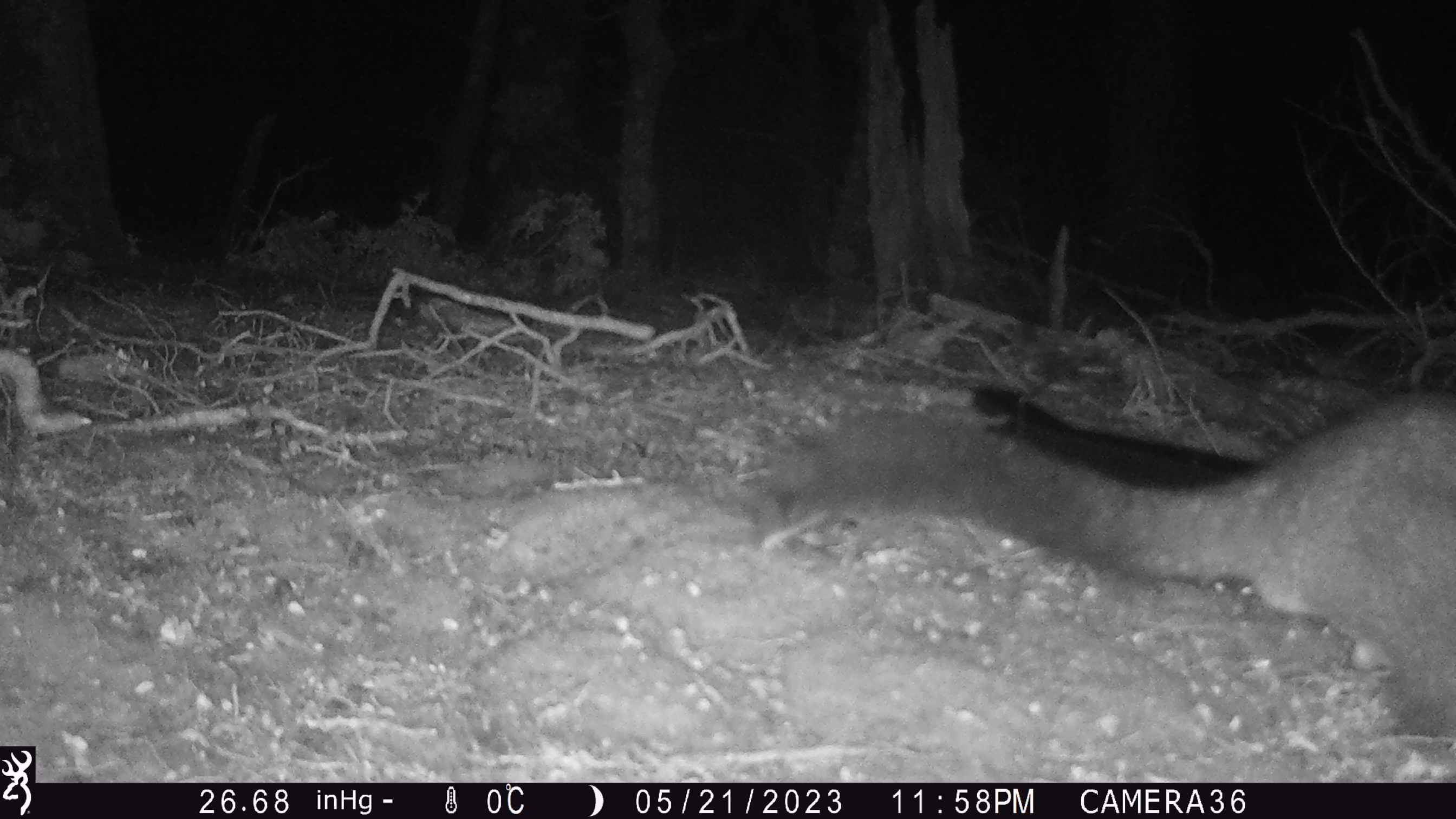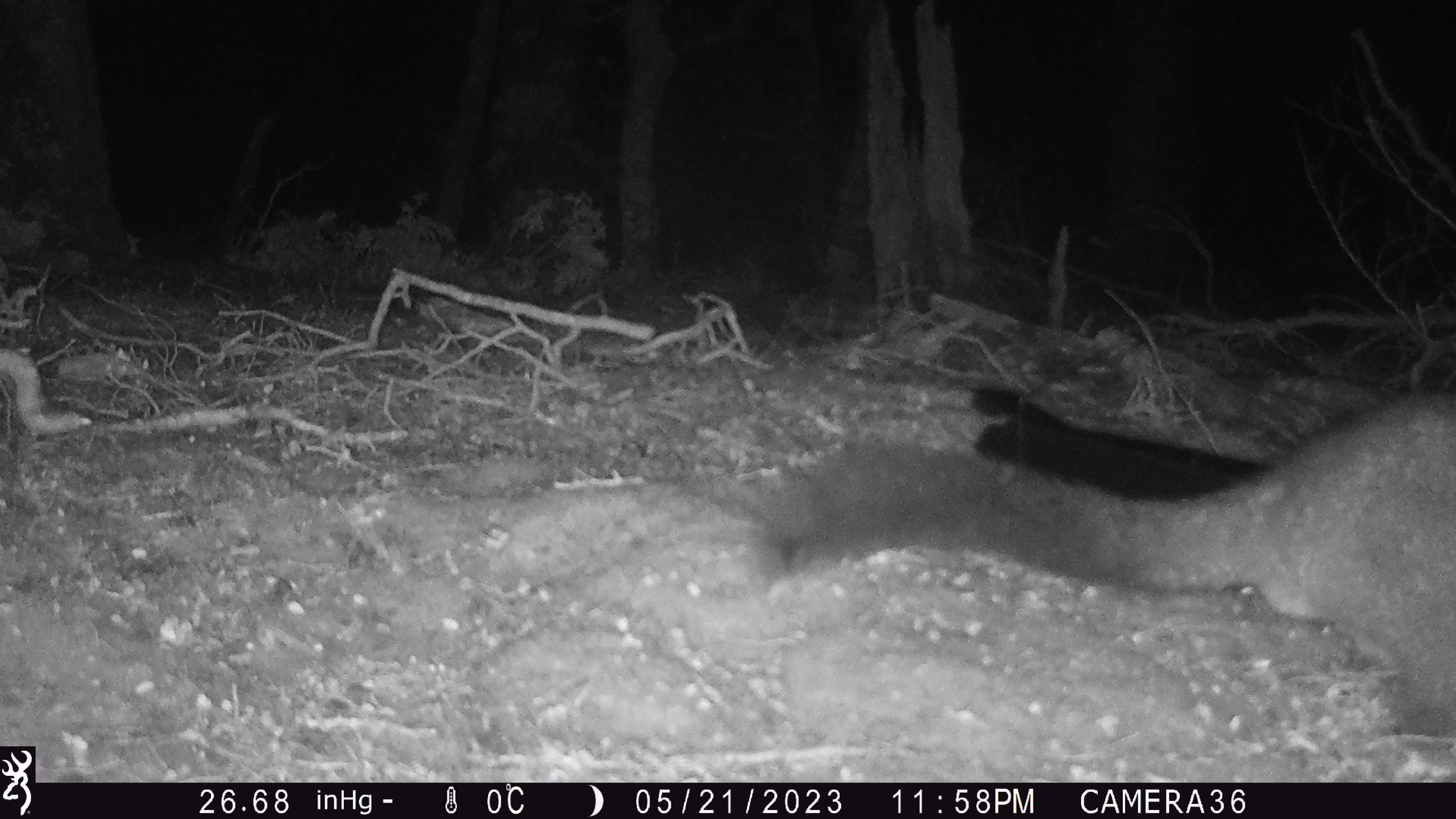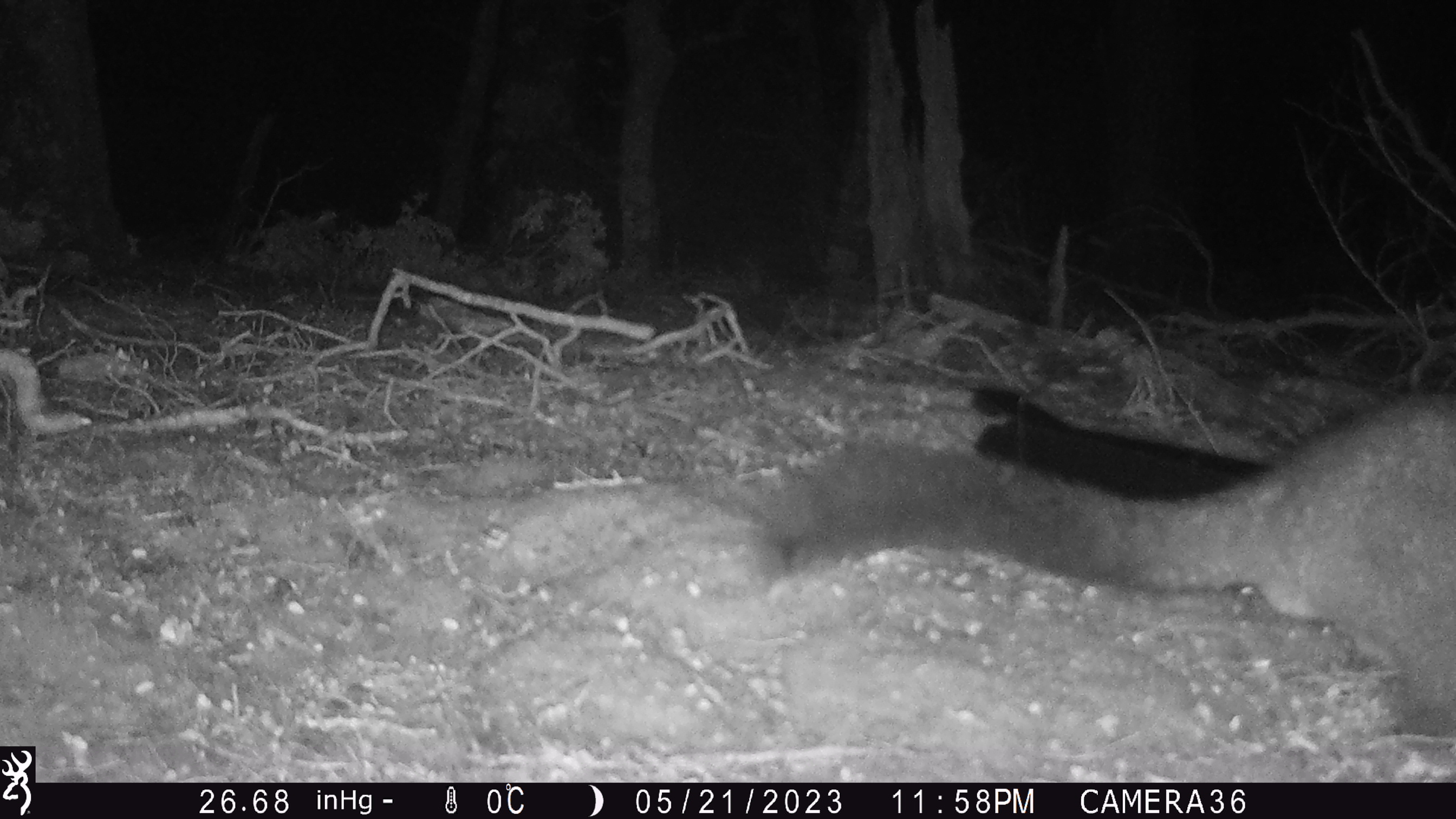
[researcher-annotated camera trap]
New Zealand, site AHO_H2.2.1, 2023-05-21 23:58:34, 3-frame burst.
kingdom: Animalia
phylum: Chordata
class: Mammalia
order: Carnivora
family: Mustelidae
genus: Mustela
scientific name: Mustela erminea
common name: stoat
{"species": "stoat (Mustela erminea)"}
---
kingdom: Animalia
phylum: Chordata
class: Mammalia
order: Diprotodontia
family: Phalangeridae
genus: Trichosurus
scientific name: Trichosurus vulpecula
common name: common brushtail possum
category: possum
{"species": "possum (common brushtail possum) (Trichosurus vulpecula)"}